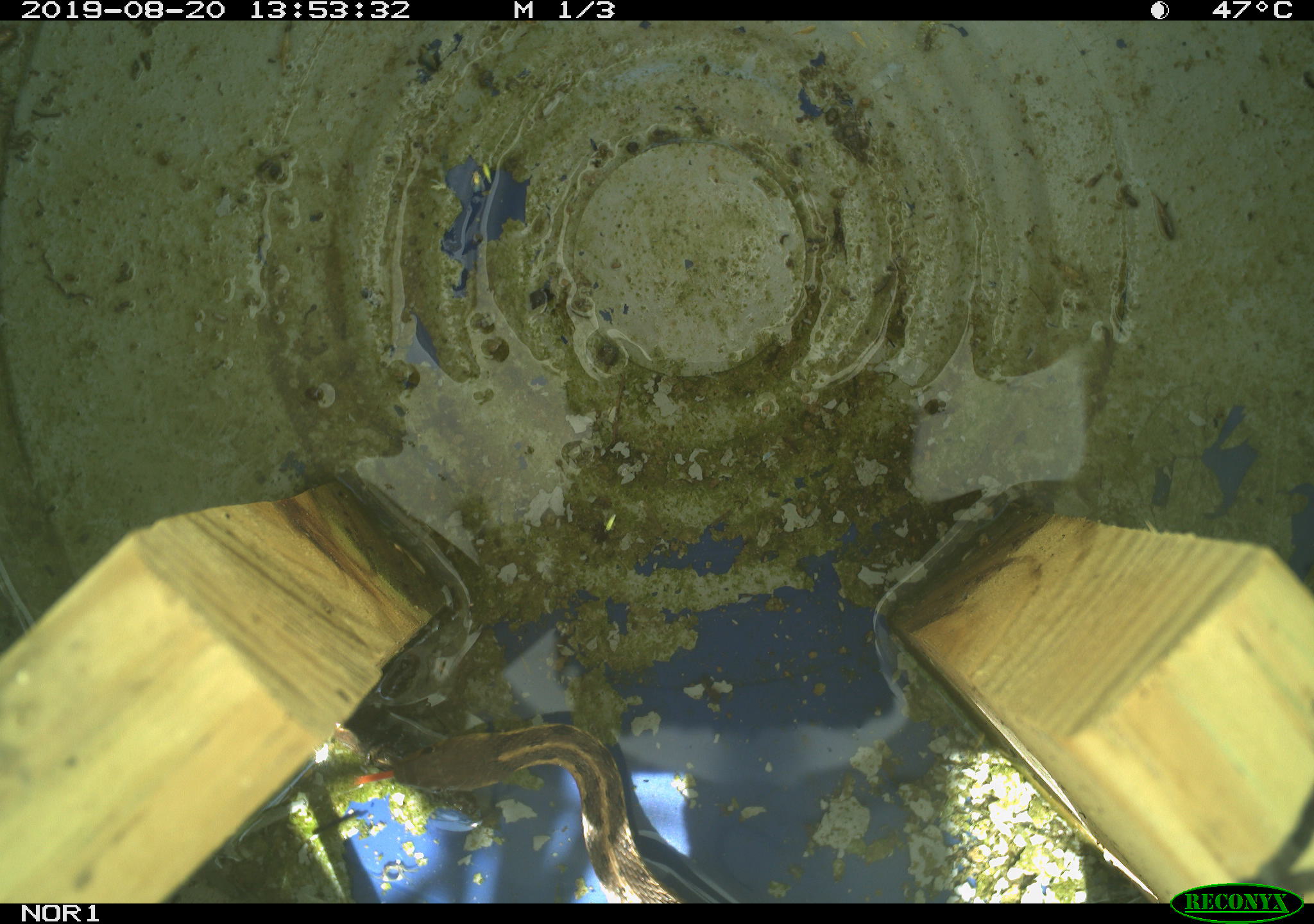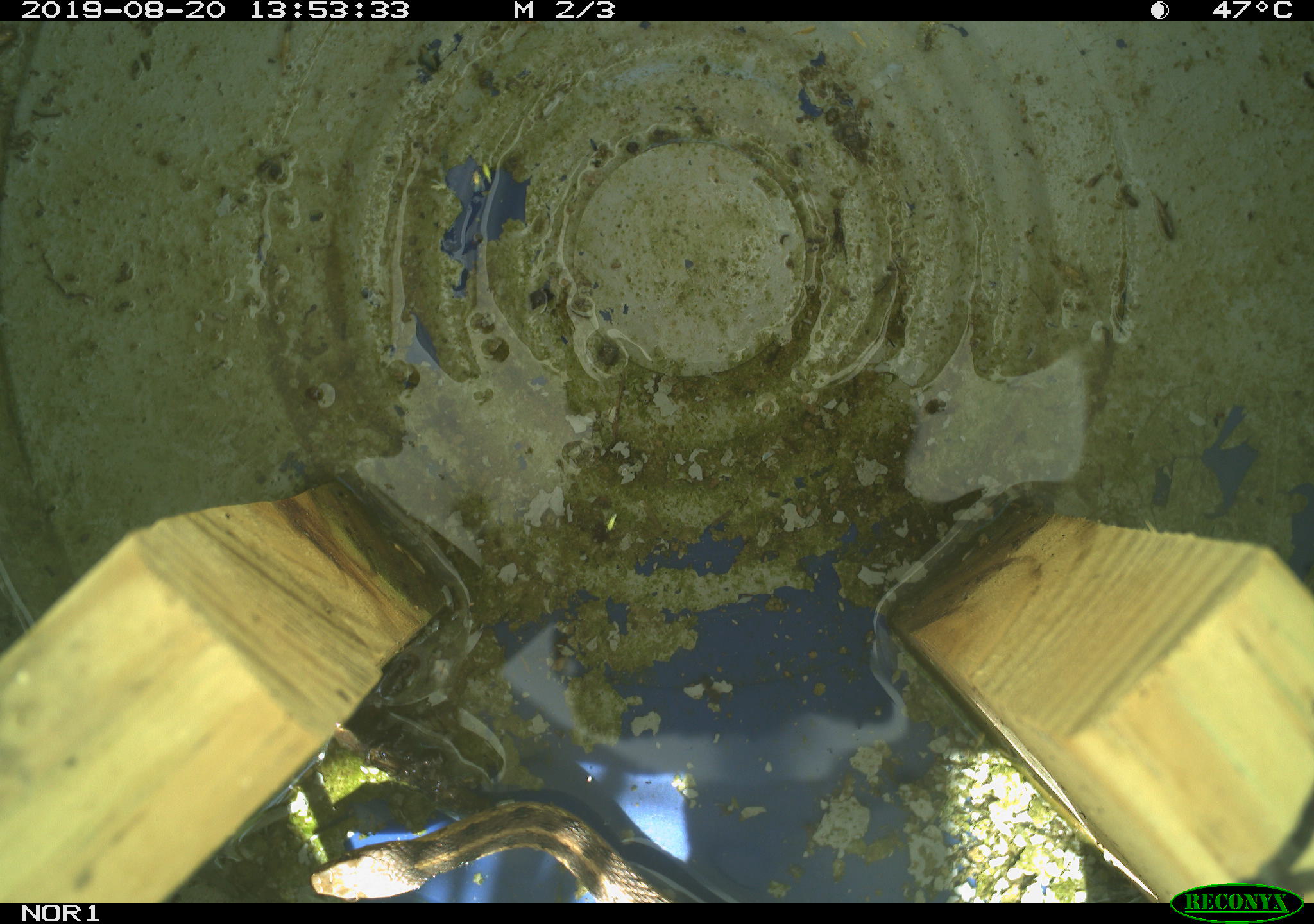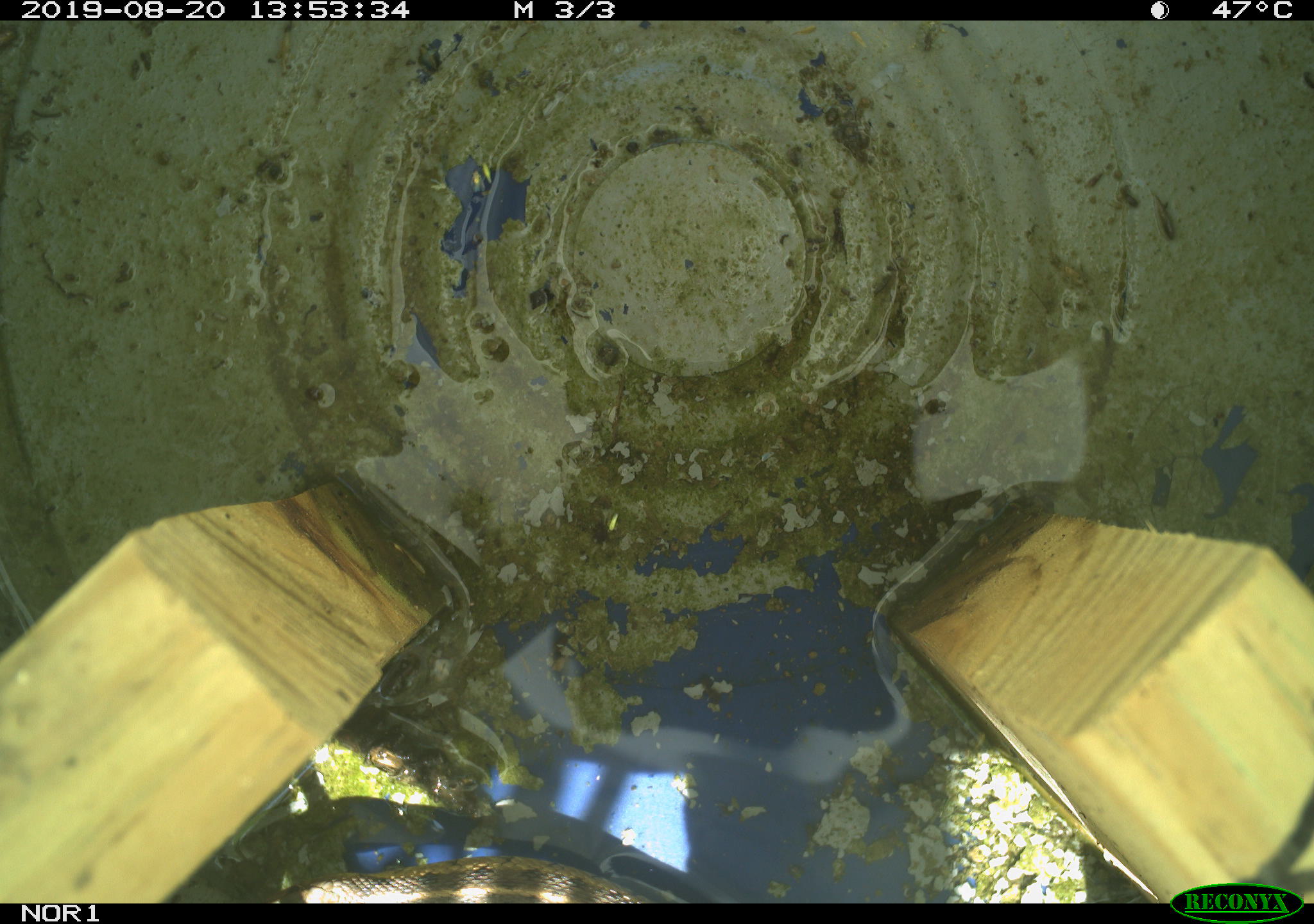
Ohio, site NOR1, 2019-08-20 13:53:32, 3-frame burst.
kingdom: Animalia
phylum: Chordata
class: Reptilia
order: Squamata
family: Colubridae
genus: Thamnophis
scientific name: Thamnophis sirtalis sirtalis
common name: eastern gartersnake